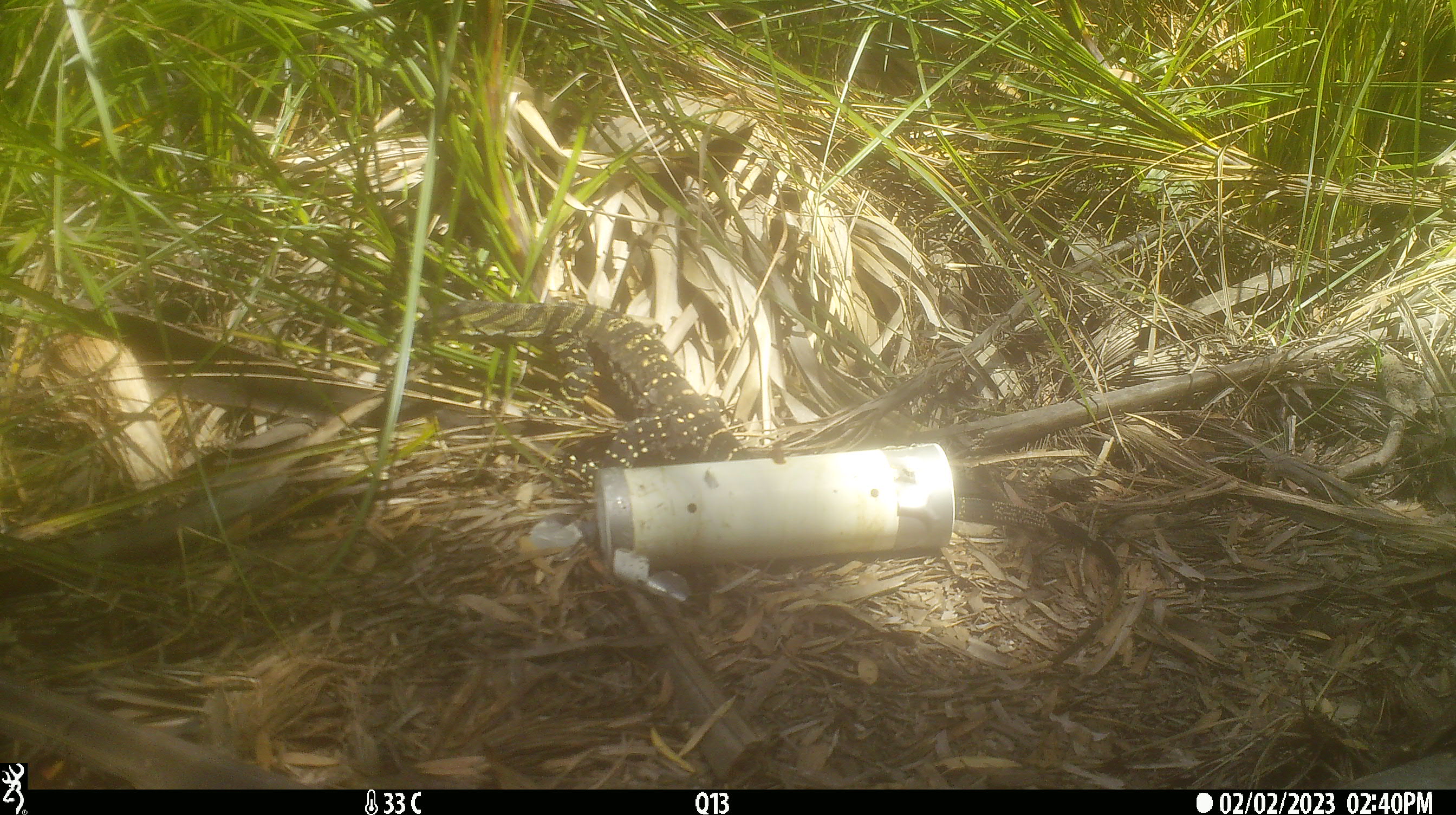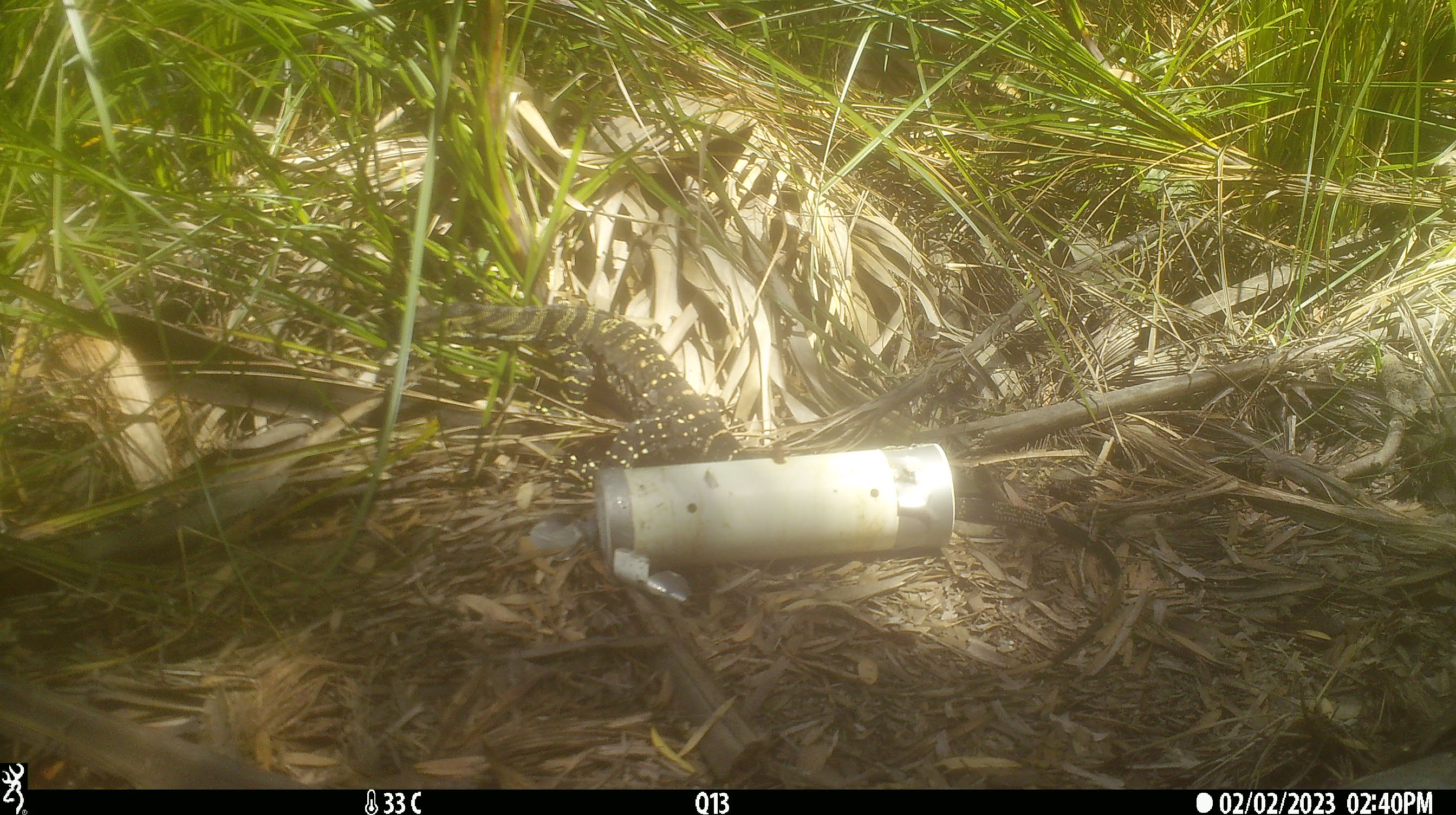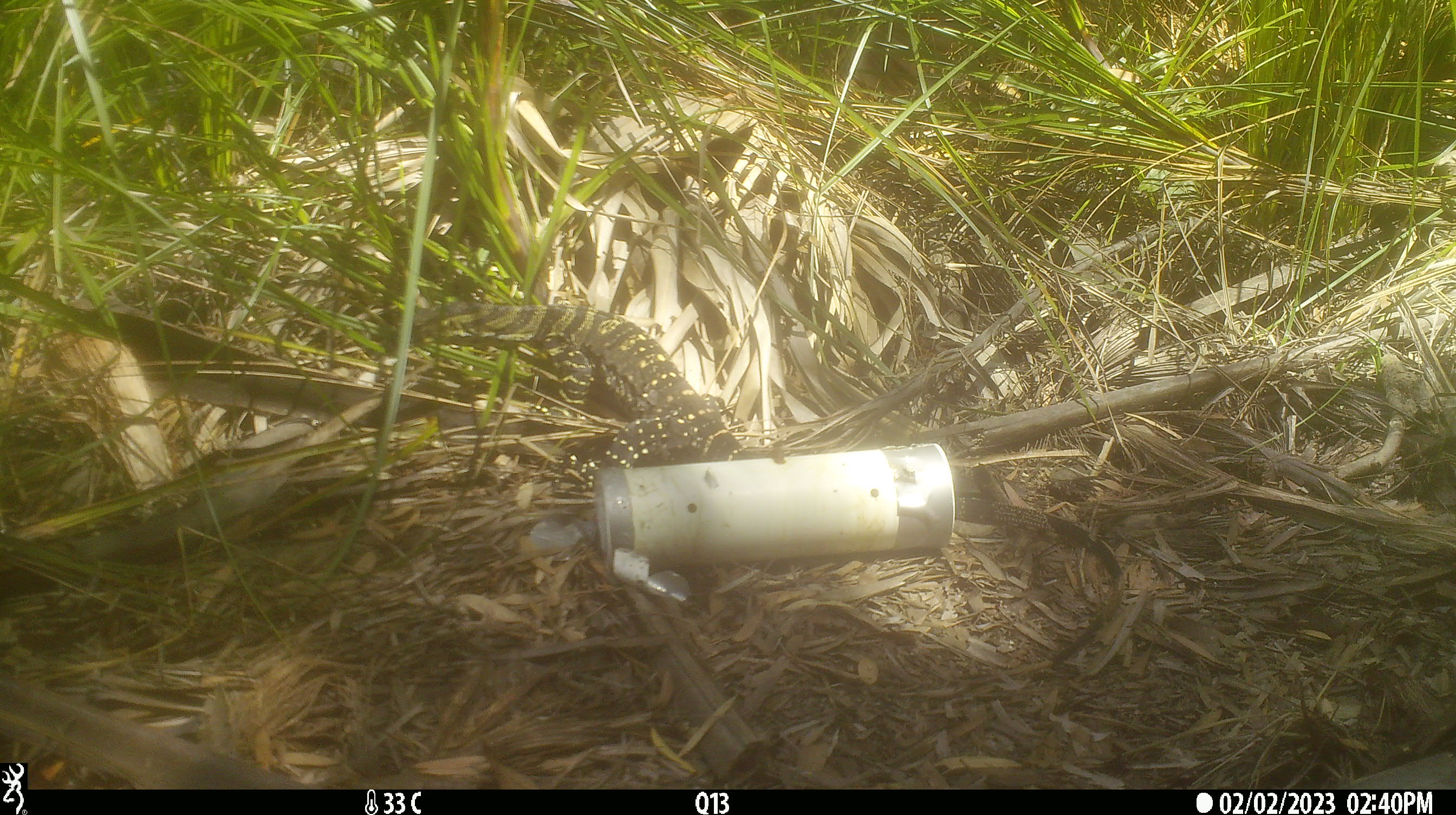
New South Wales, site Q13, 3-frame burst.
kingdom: Animalia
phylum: Chordata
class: Reptilia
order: Squamata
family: Varanidae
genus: Varanus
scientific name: Varanus varius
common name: lace monitor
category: goanna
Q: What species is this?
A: Goanna (lace monitor) (Varanus varius).